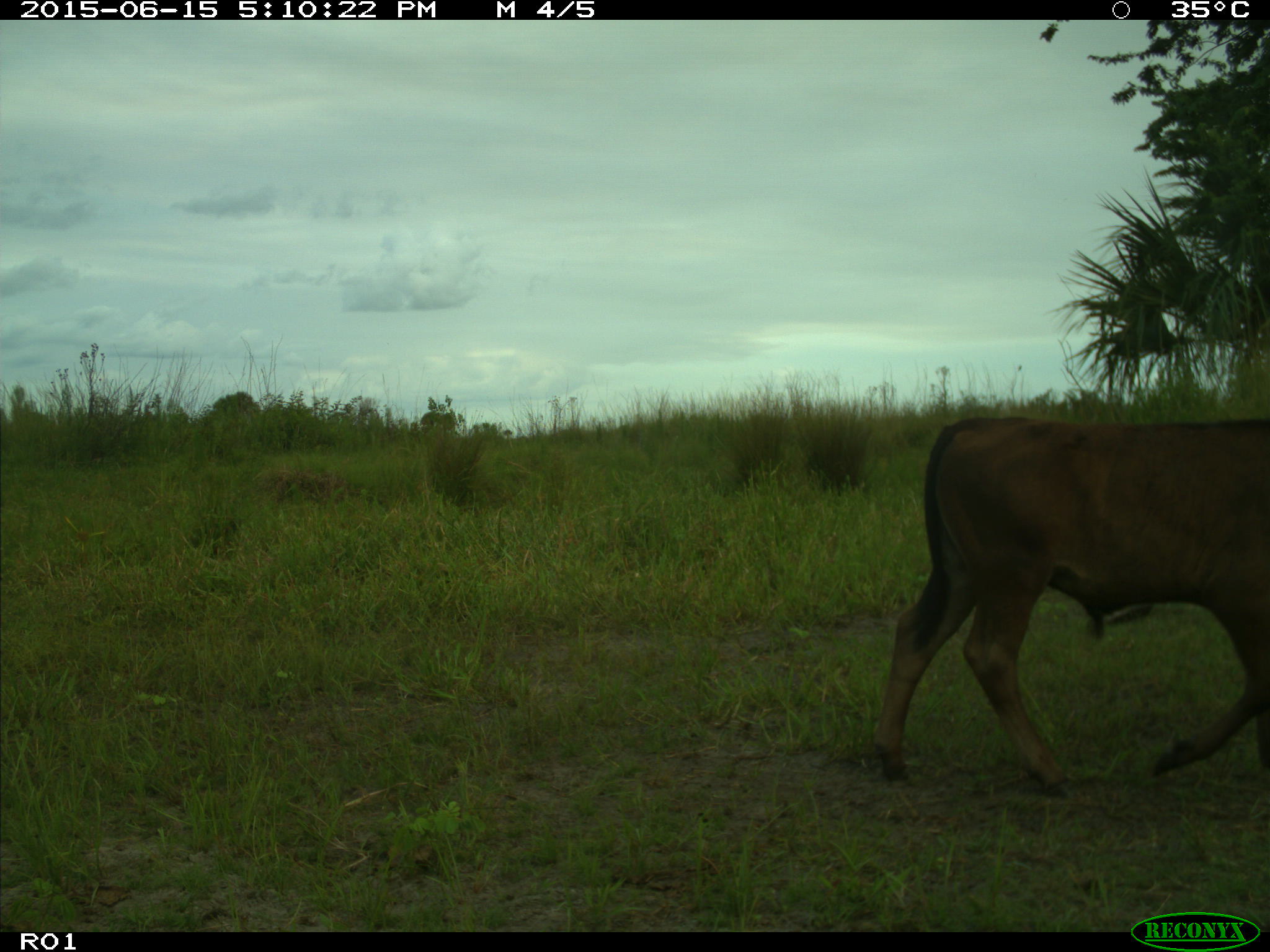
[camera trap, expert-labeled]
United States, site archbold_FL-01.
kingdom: Animalia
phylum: Chordata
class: Mammalia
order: Artiodactyla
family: Bovidae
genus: Bos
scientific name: Bos taurus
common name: domestic cow